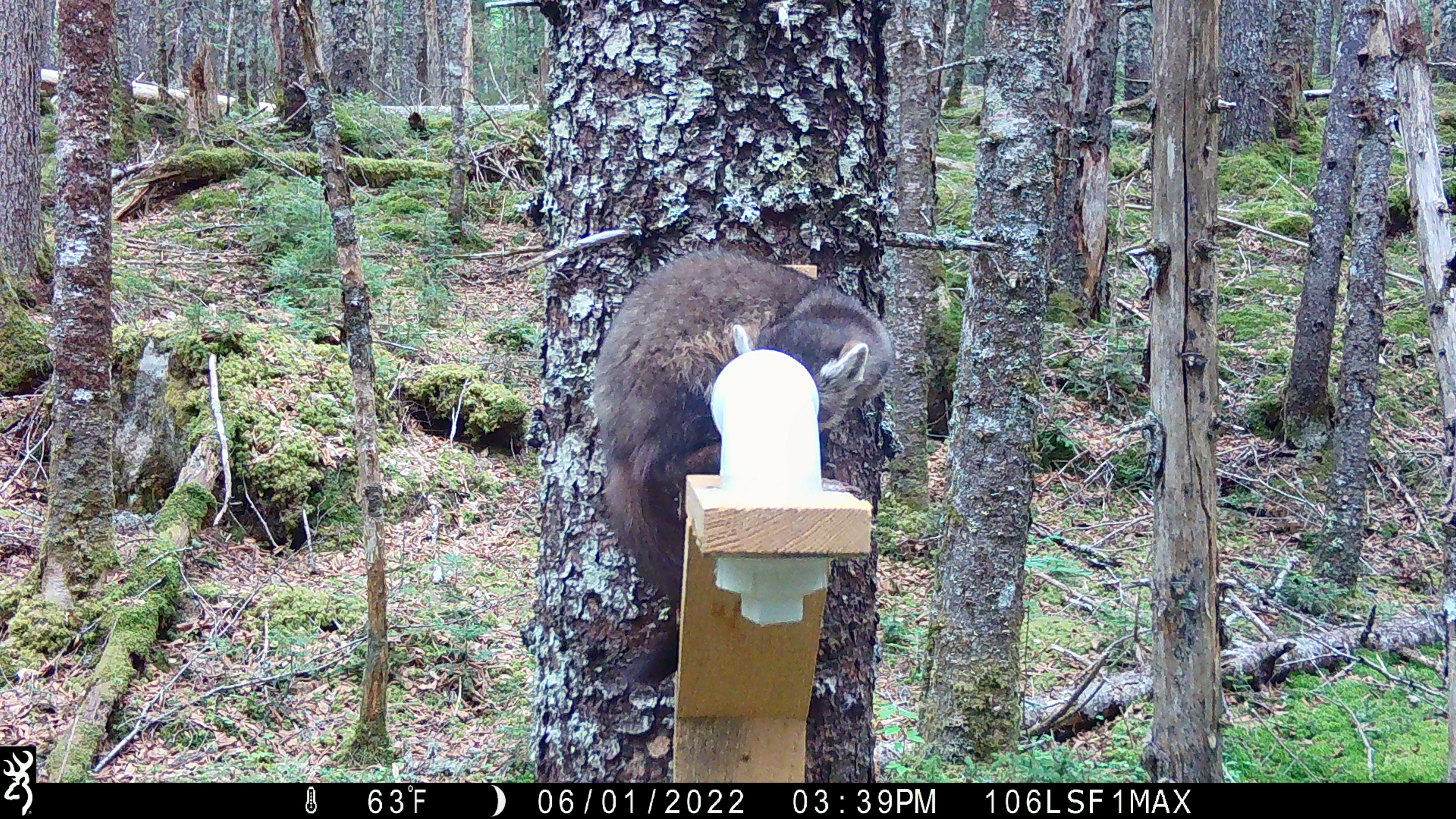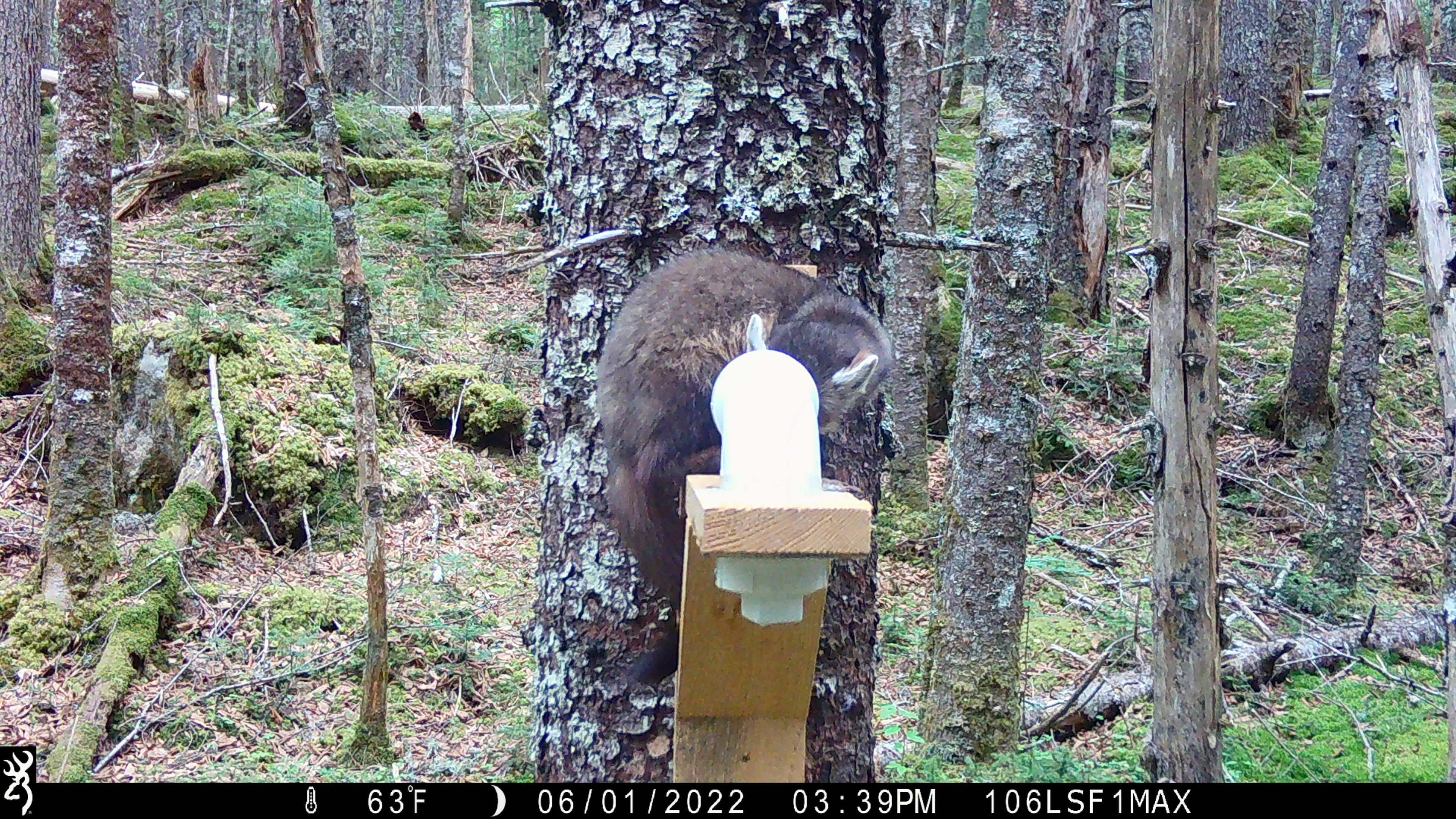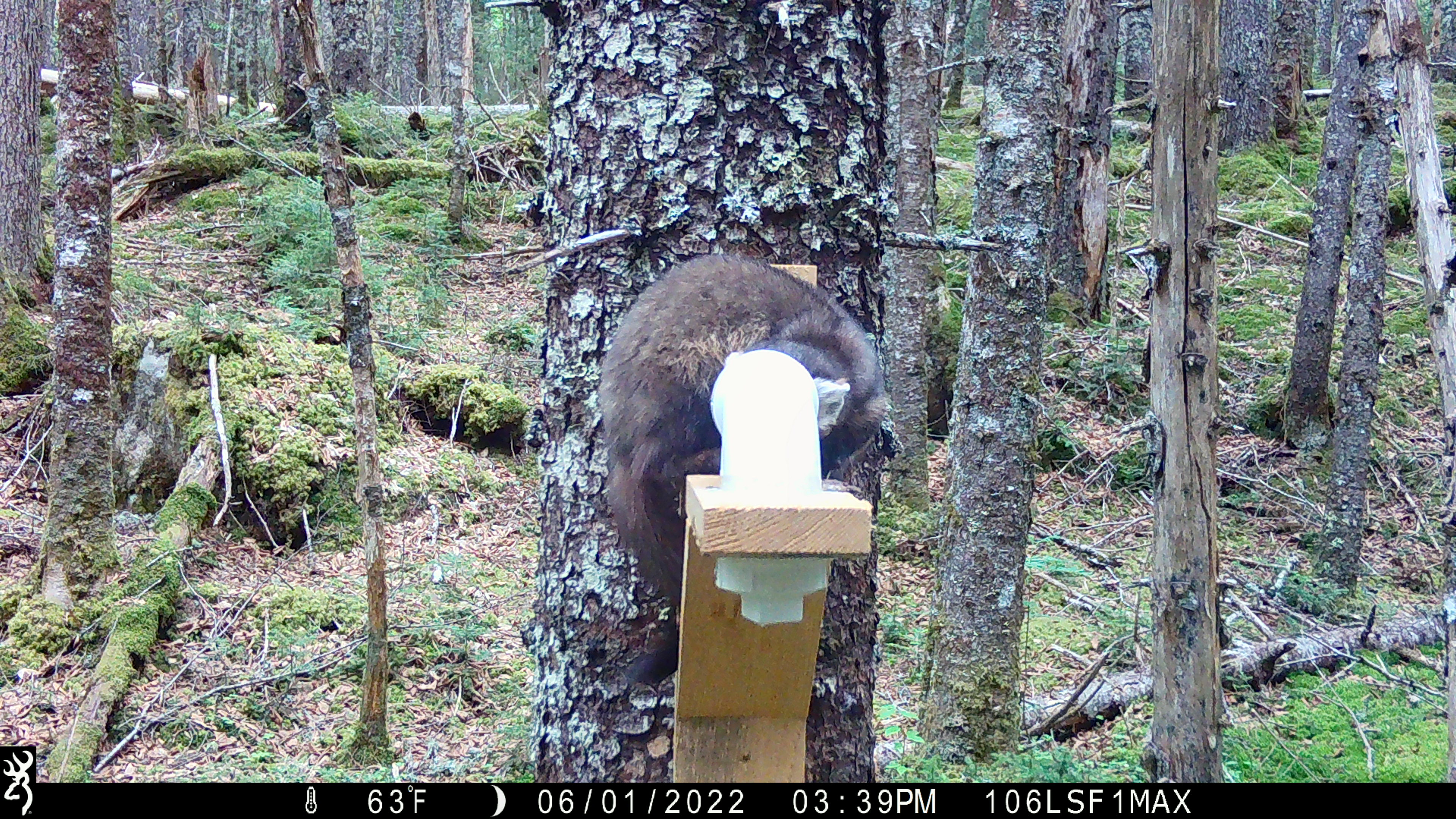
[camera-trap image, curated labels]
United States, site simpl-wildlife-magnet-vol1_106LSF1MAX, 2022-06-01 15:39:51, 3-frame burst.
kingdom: Animalia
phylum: Chordata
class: Mammalia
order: Carnivora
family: Mustelidae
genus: Martes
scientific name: Martes americana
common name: american marten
American marten (Martes americana).